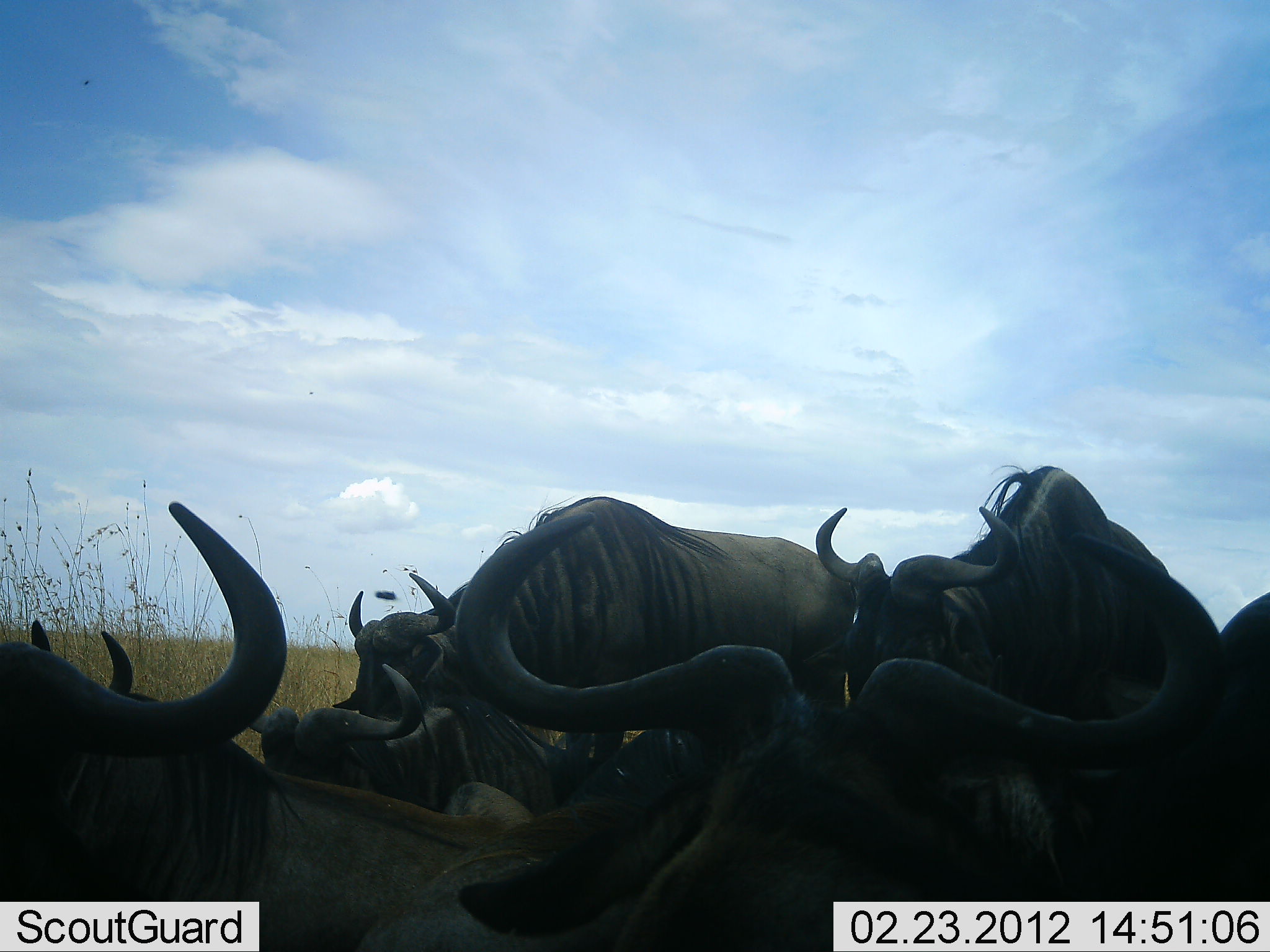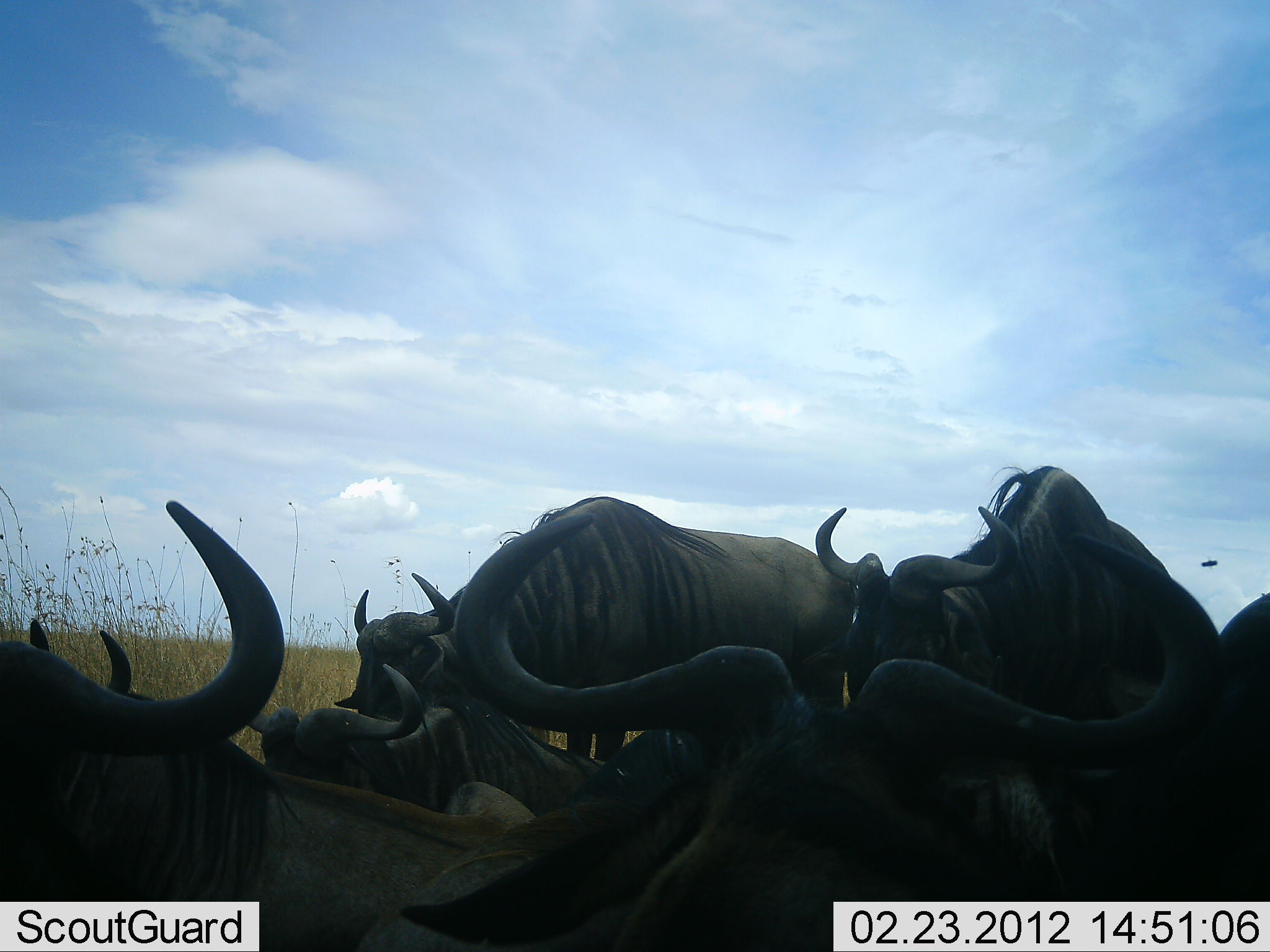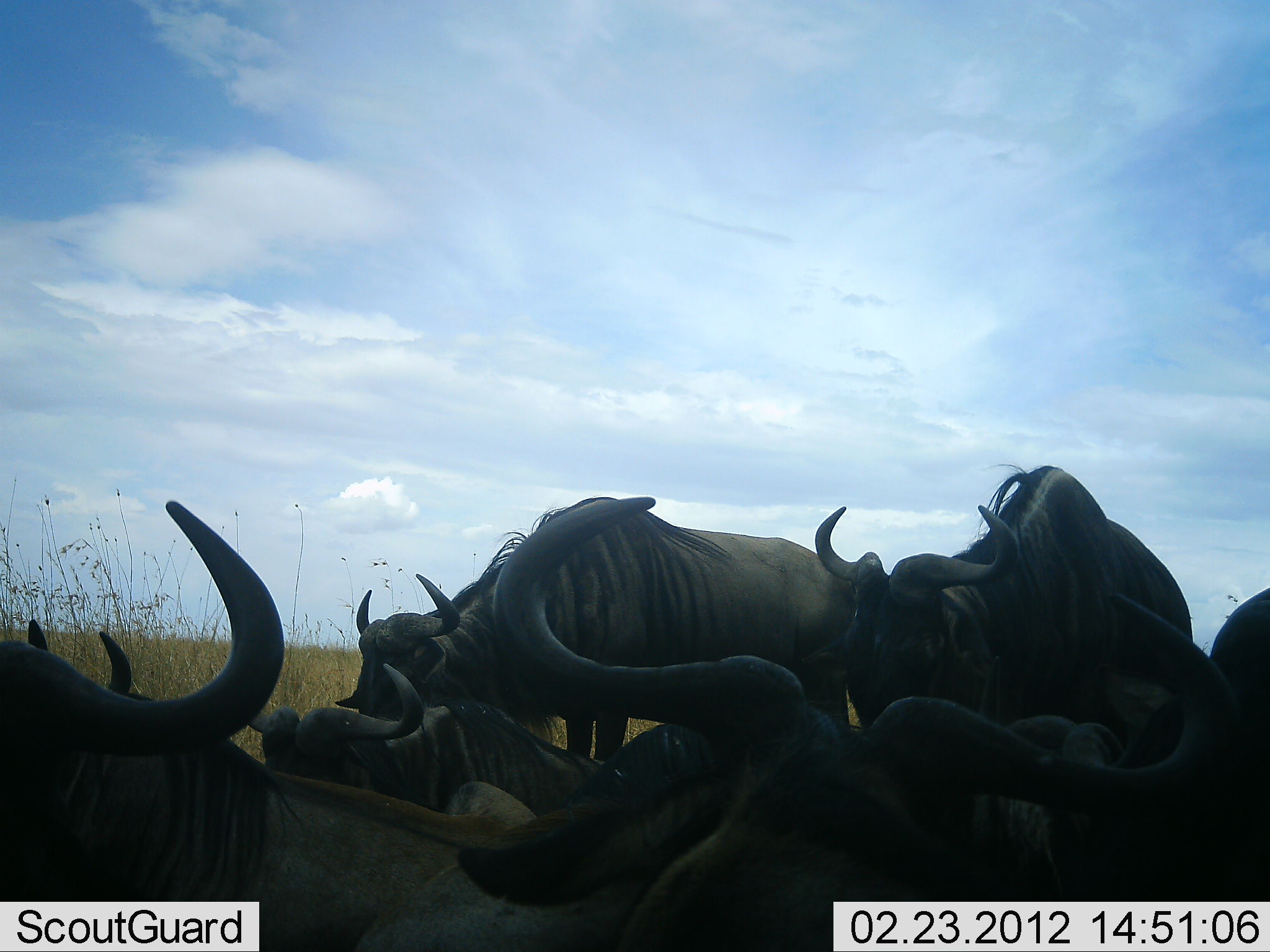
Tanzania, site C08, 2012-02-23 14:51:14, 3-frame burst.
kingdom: Animalia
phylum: Chordata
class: Mammalia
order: Artiodactyla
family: Bovidae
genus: Connochaetes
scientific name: Connochaetes taurinus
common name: blue wildebeest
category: wildebeest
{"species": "wildebeest (blue wildebeest) (Connochaetes taurinus)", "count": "7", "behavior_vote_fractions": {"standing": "74%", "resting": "87%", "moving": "9%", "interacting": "9%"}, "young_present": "0%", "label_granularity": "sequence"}